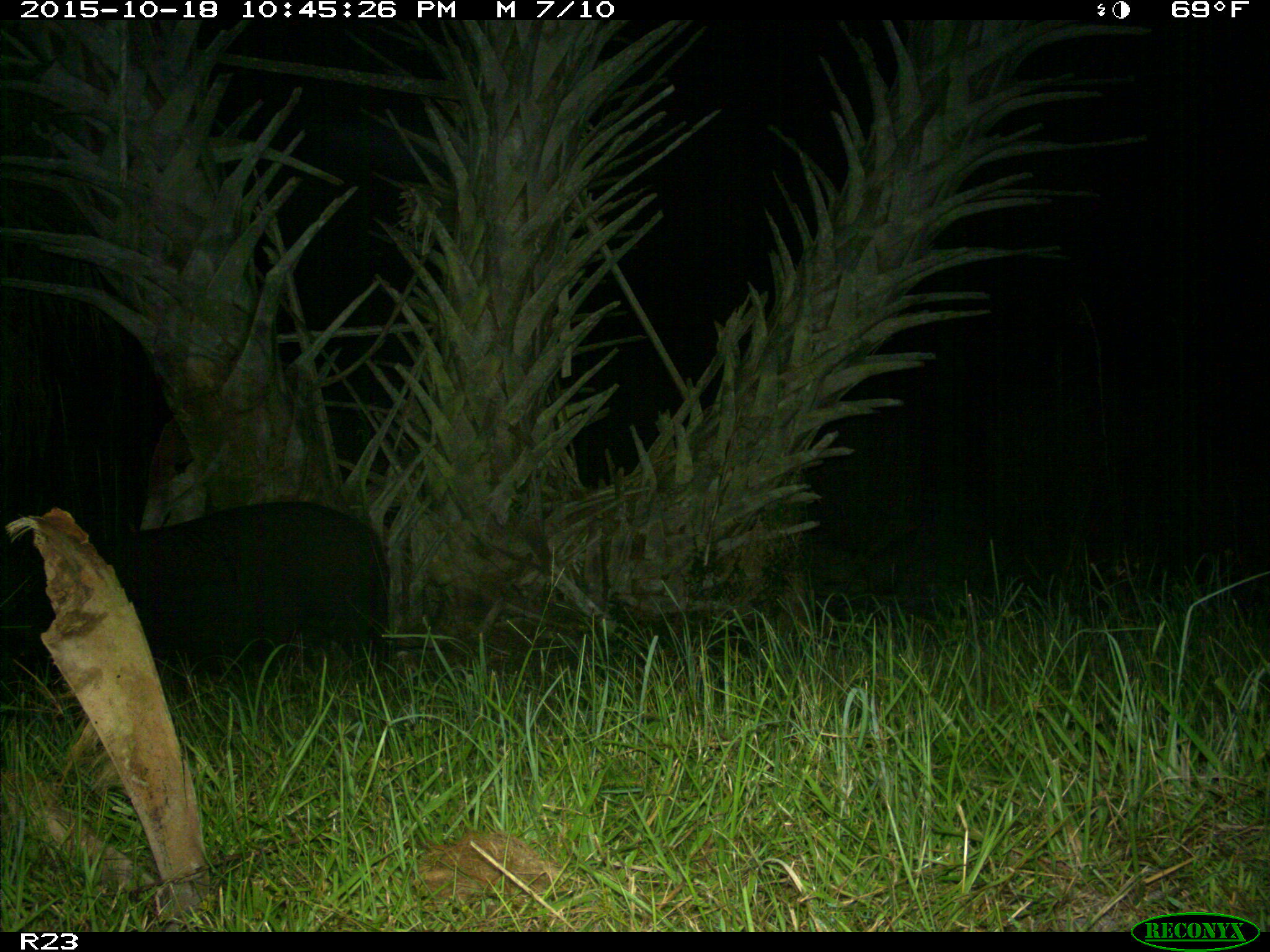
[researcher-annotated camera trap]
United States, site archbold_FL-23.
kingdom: Animalia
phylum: Chordata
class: Mammalia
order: Artiodactyla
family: Suidae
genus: Sus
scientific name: Sus scrofa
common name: wild boar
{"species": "Sus scrofa (wild boar)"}